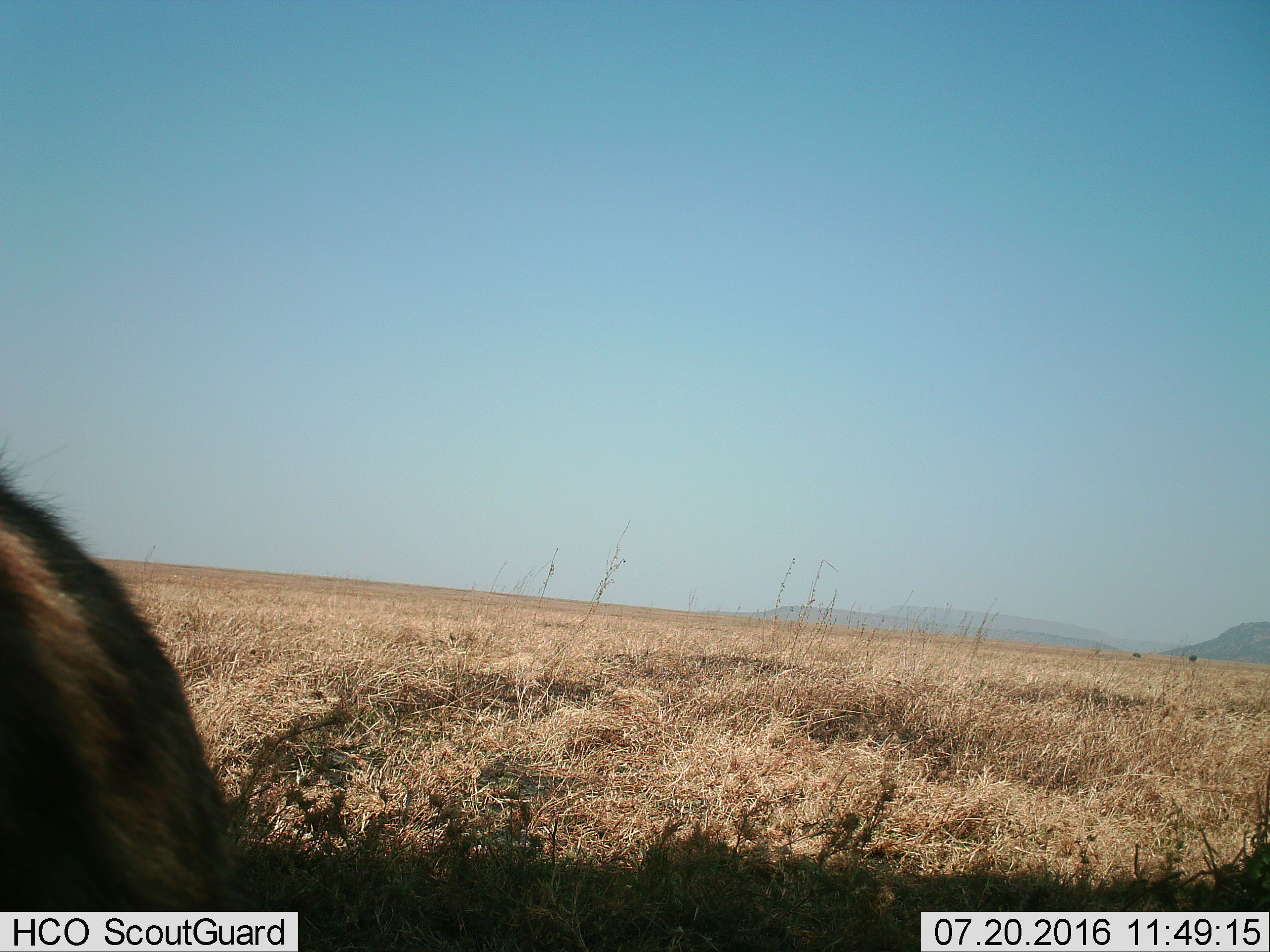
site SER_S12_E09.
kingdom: Animalia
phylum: Chordata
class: Mammalia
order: Artiodactyla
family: Bovidae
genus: Connochaetes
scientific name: Connochaetes taurinus taurinus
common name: blue wildebeest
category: wildebeestblue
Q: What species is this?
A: Wildebeestblue (blue wildebeest) (Connochaetes taurinus taurinus).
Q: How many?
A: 1.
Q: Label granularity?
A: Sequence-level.